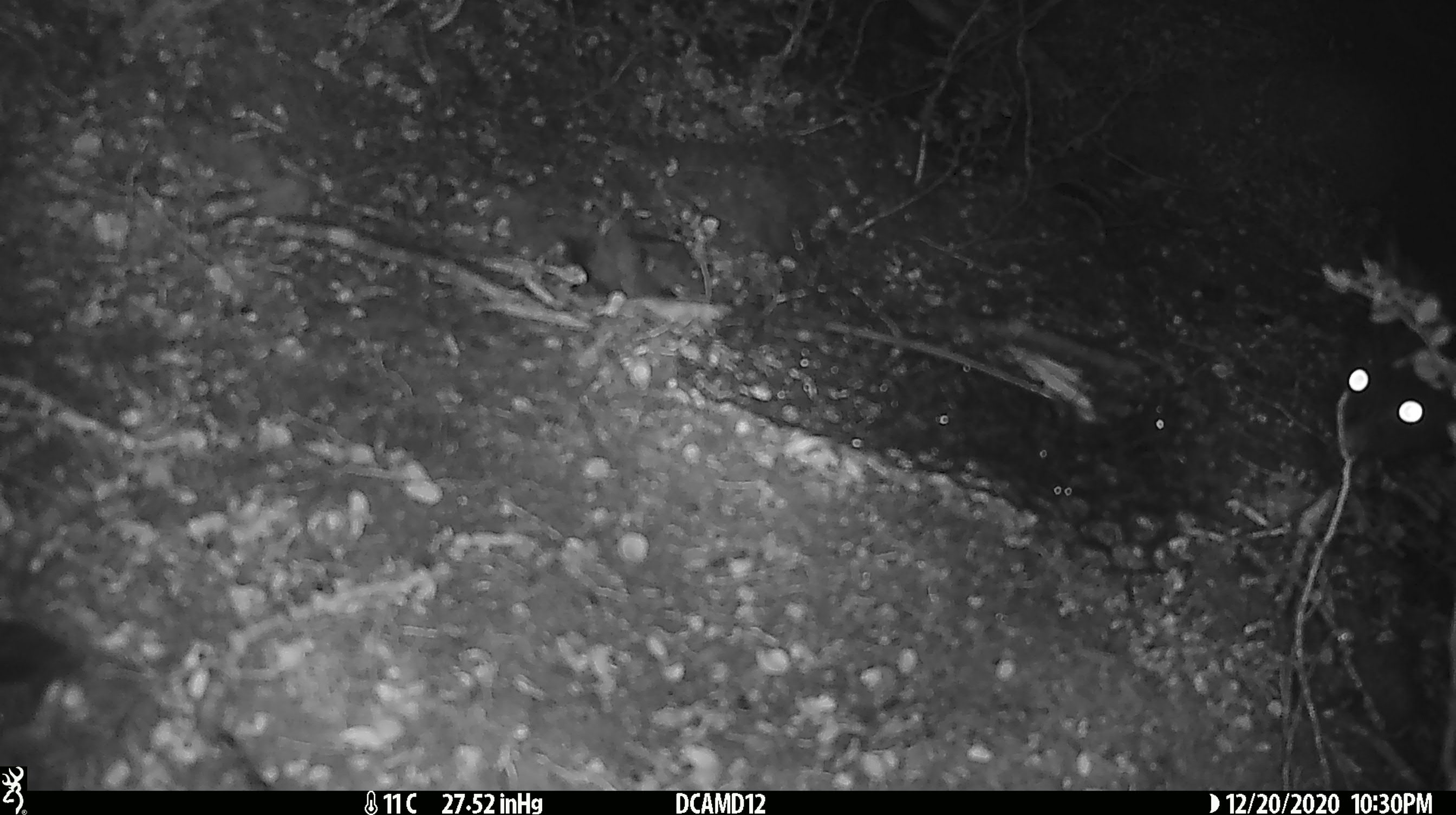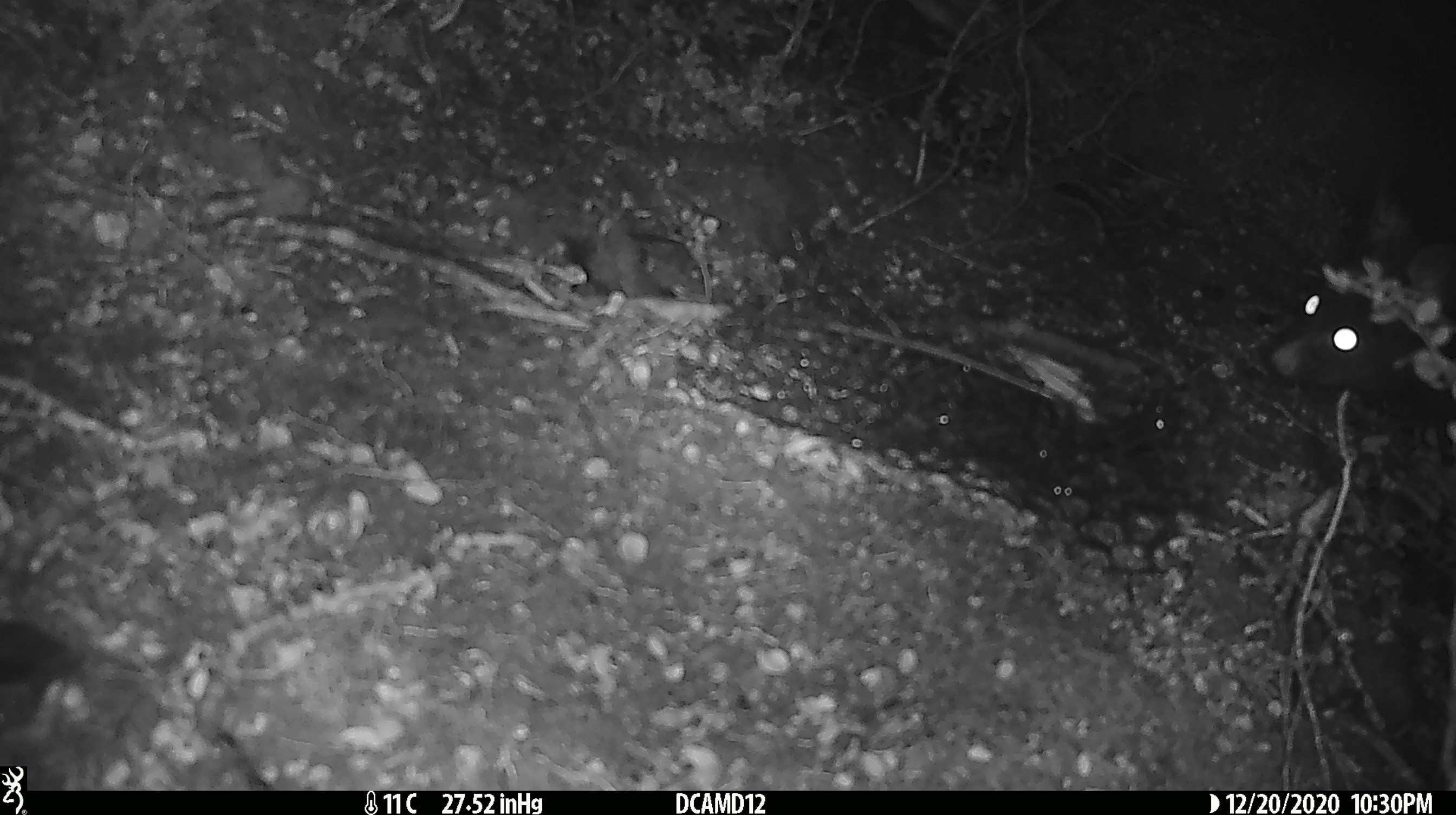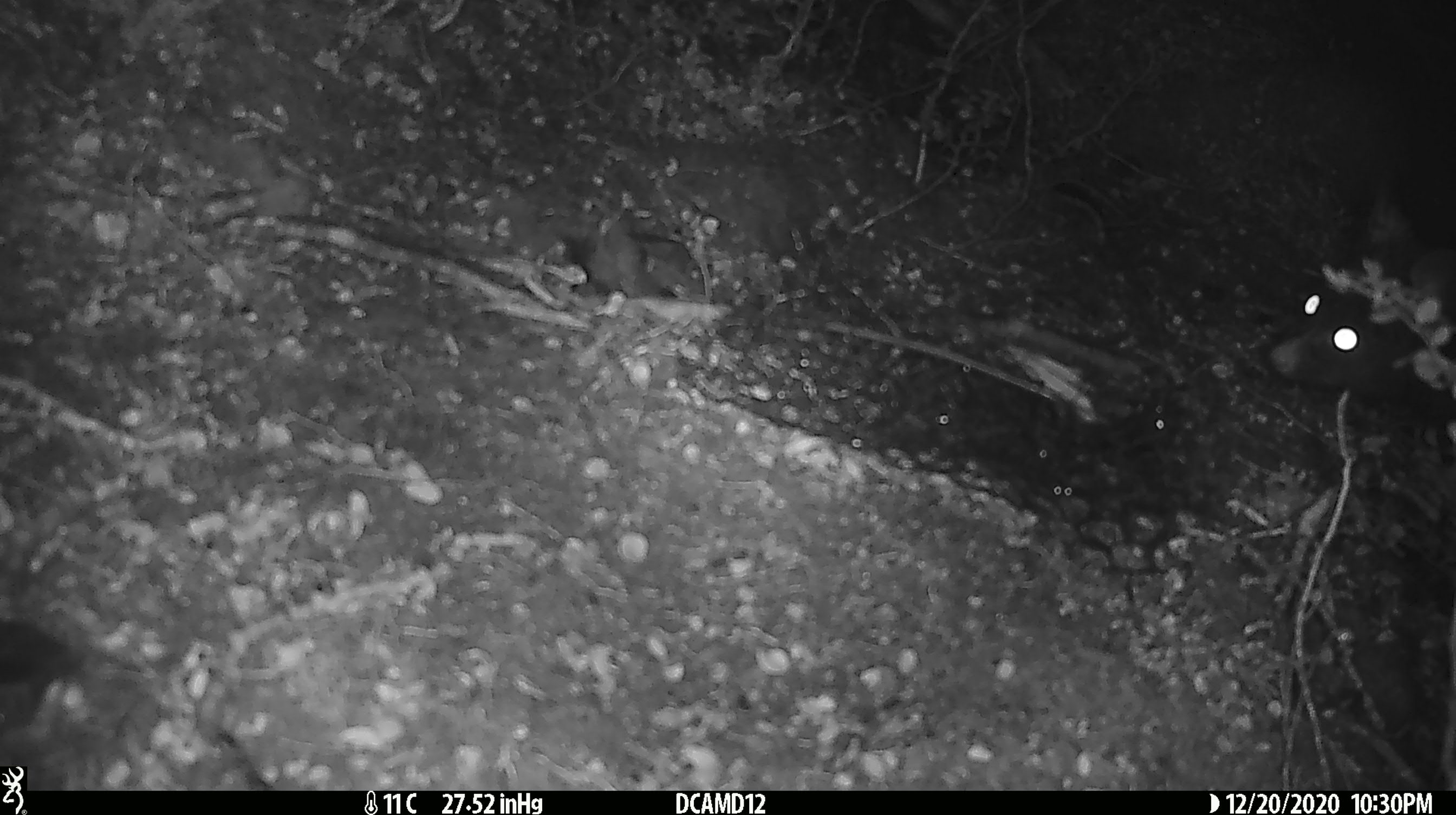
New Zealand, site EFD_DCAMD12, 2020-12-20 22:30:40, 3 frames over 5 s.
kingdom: Animalia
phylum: Chordata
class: Mammalia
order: Diprotodontia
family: Phalangeridae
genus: Trichosurus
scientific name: Trichosurus vulpecula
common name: common brushtail possum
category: possum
Possum (common brushtail possum) (Trichosurus vulpecula).